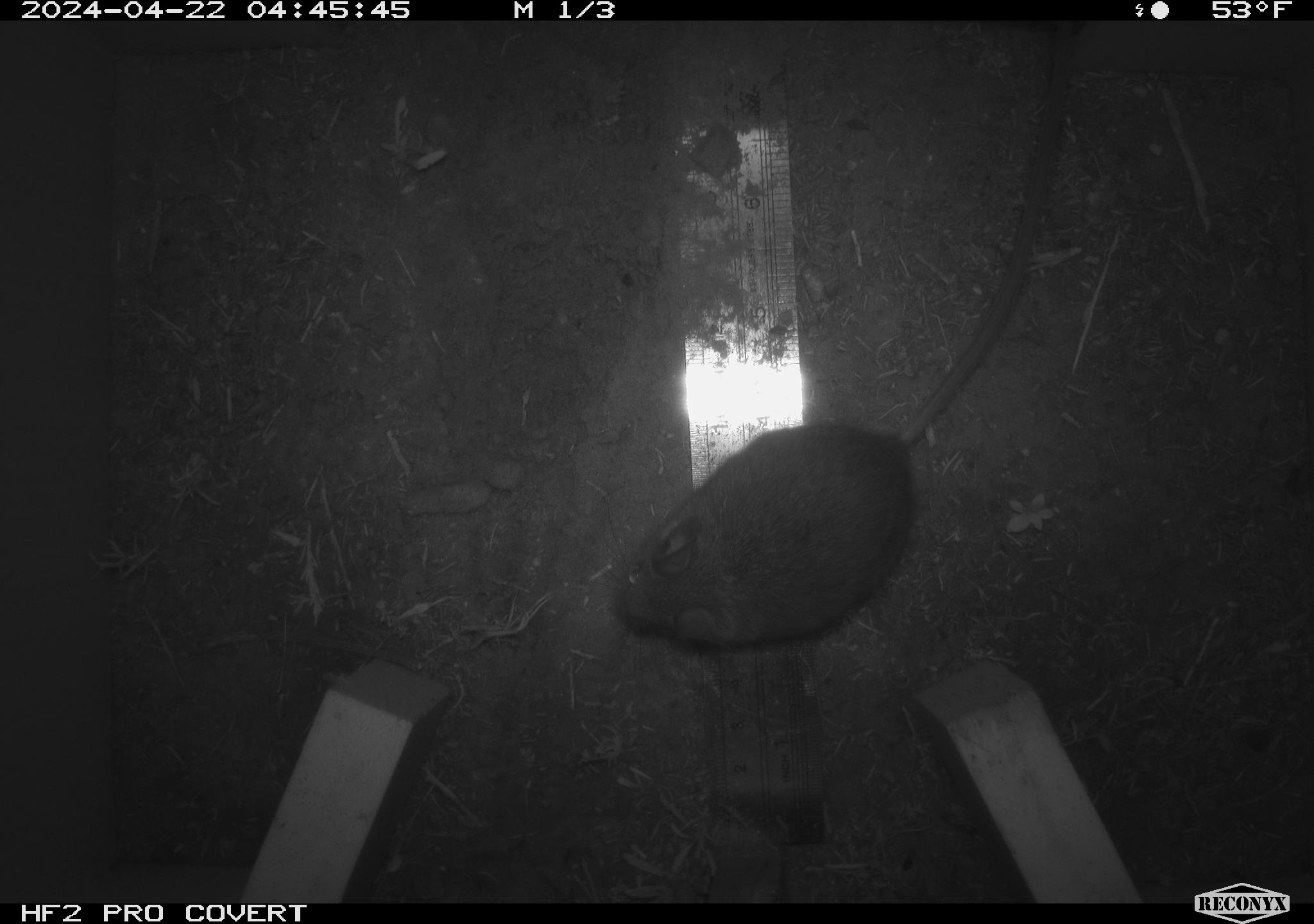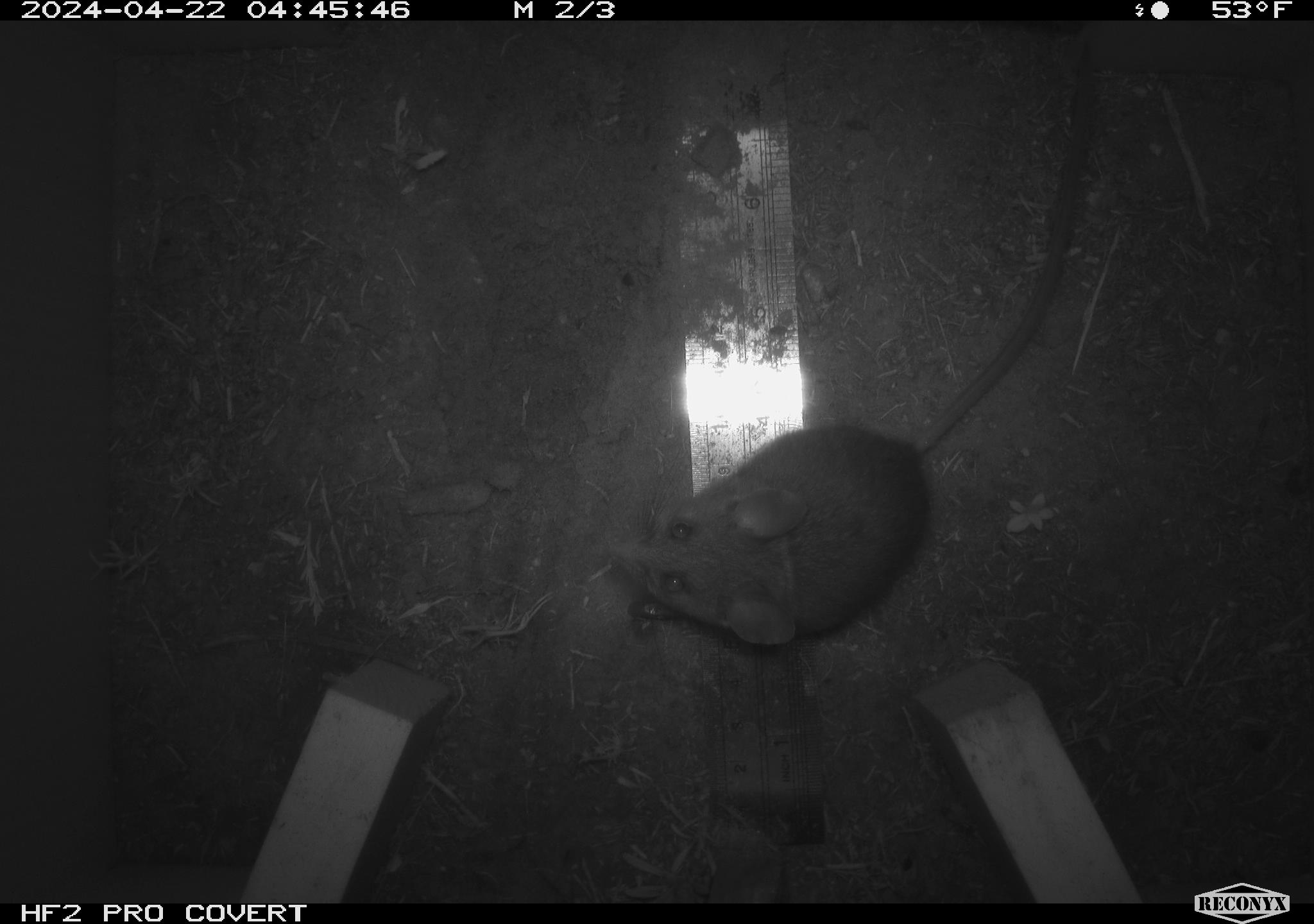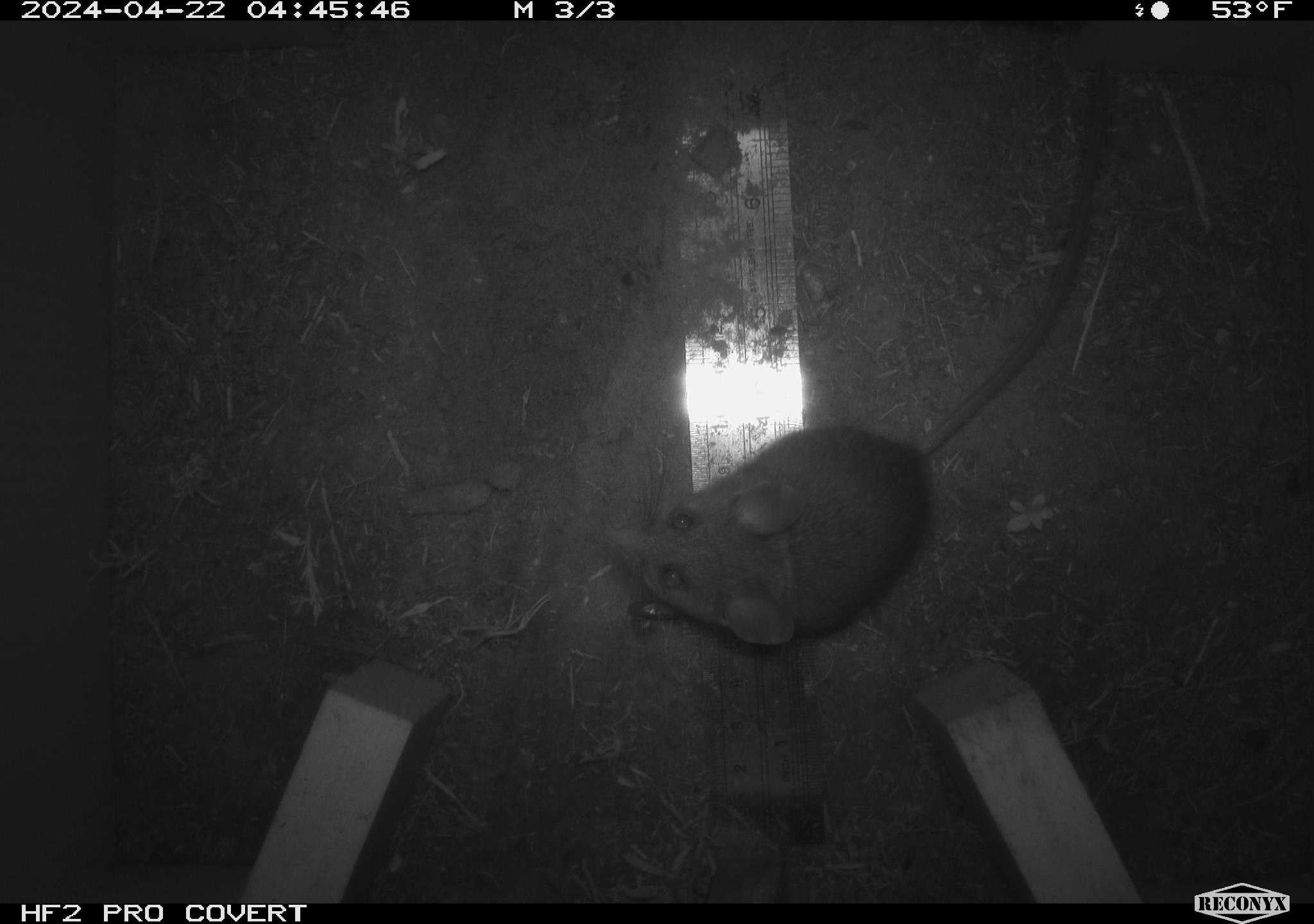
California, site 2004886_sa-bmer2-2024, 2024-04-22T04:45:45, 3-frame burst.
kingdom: Animalia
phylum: Chordata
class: Mammalia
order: Rodentia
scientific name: Rodentia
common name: mouse species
Mouse species (Rodentia).